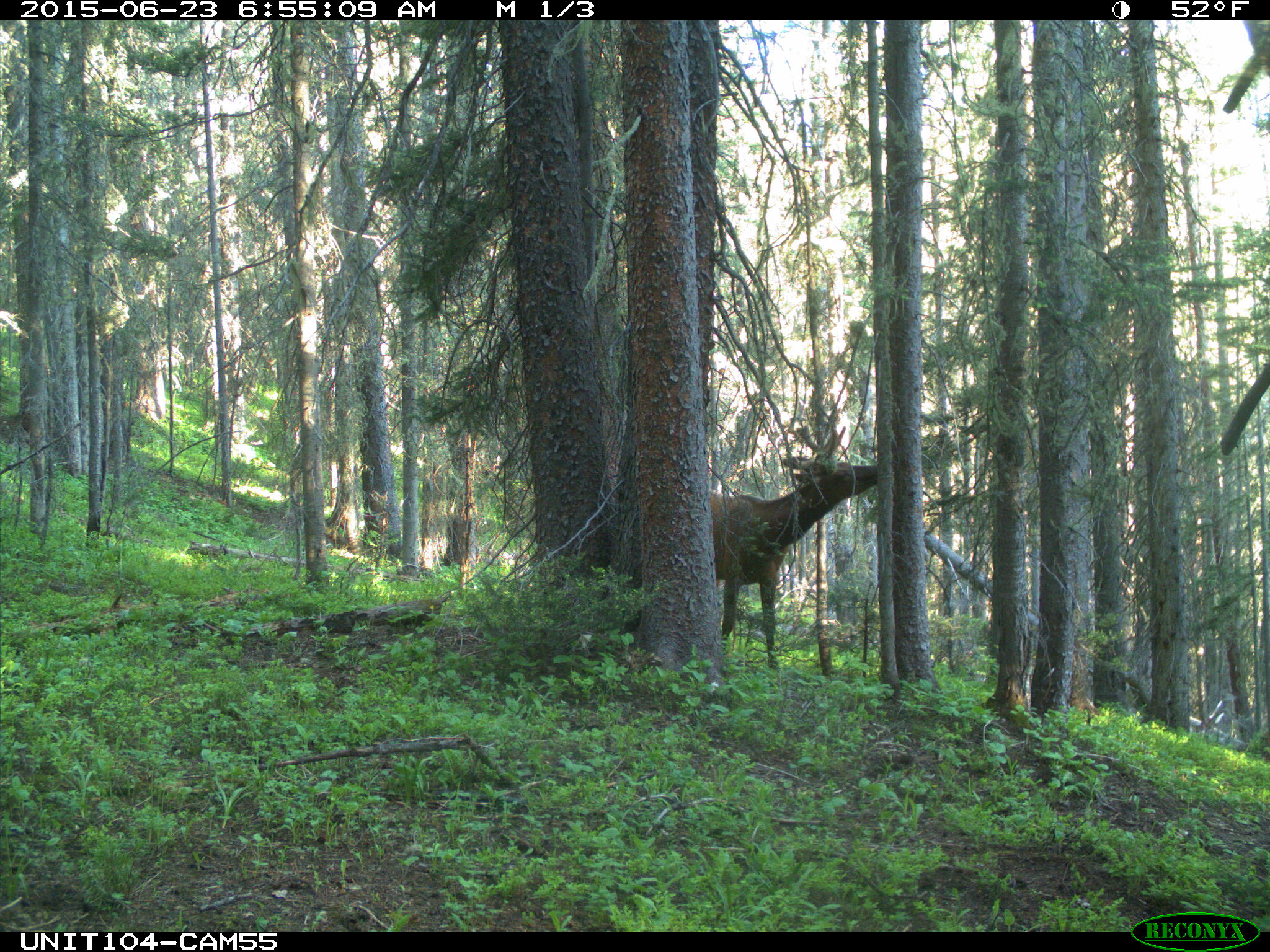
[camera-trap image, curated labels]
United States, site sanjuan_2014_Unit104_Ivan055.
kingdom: Animalia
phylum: Chordata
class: Mammalia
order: Artiodactyla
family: Cervidae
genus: Cervus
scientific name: Cervus elaphus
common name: red deer